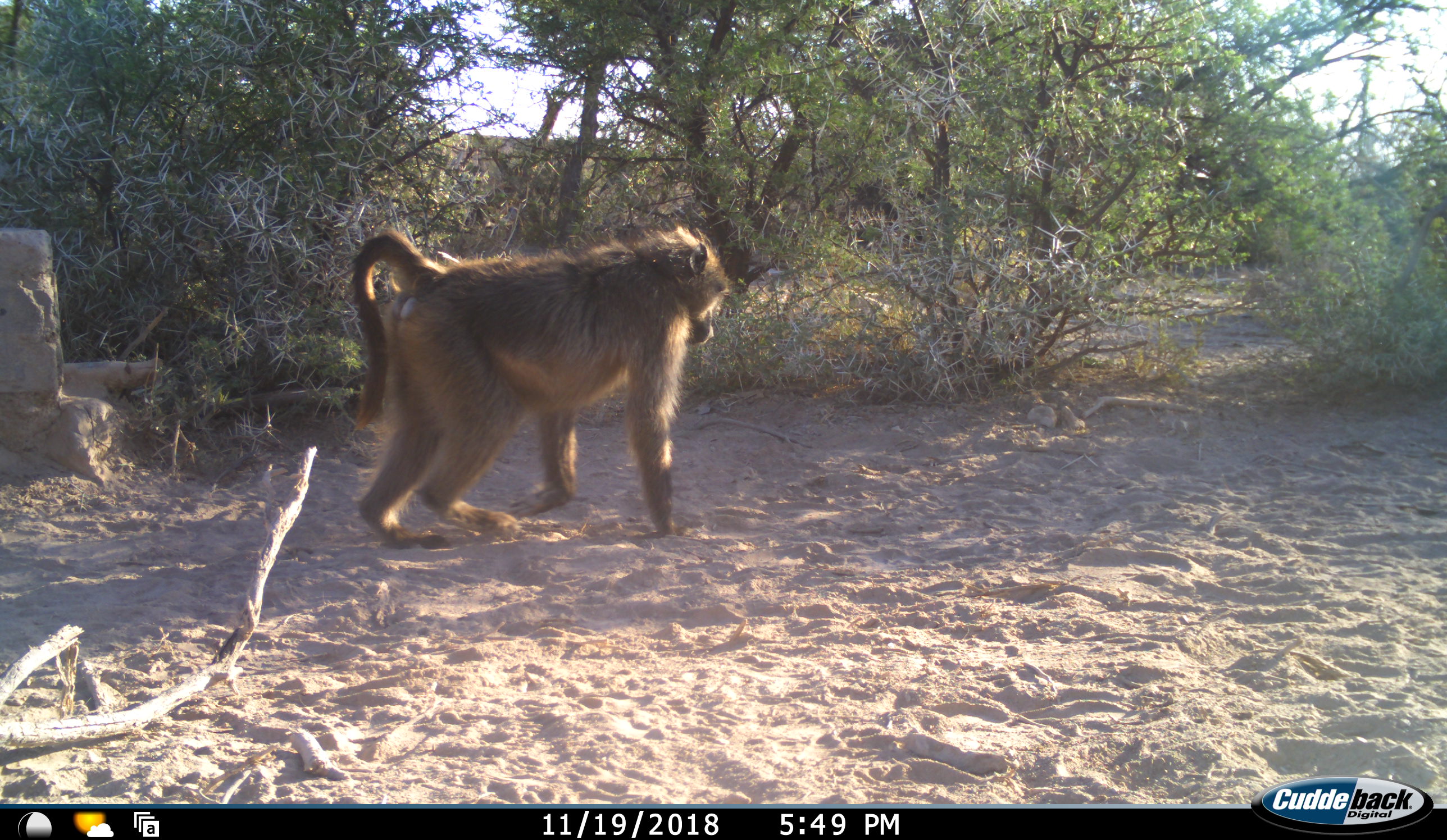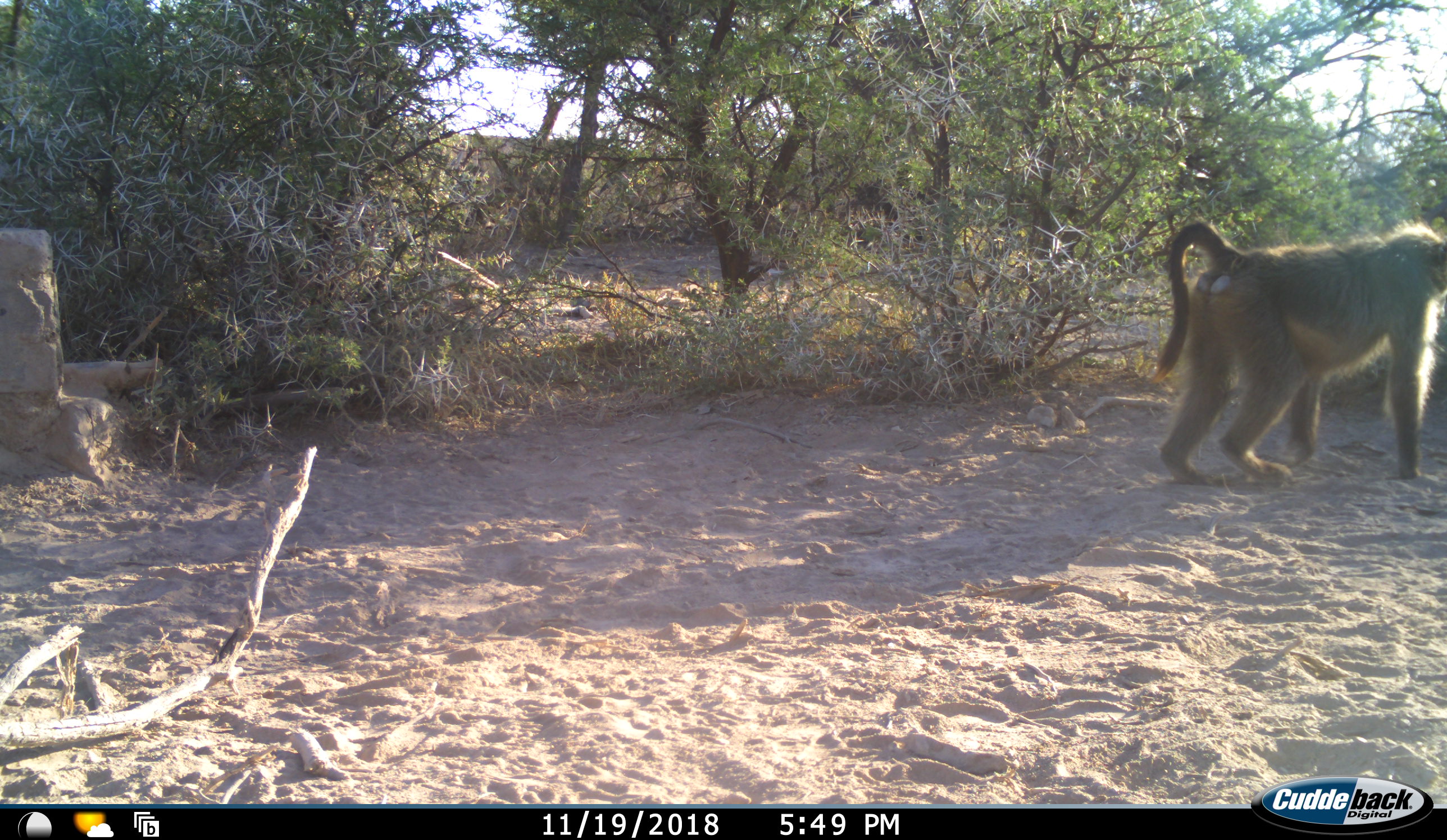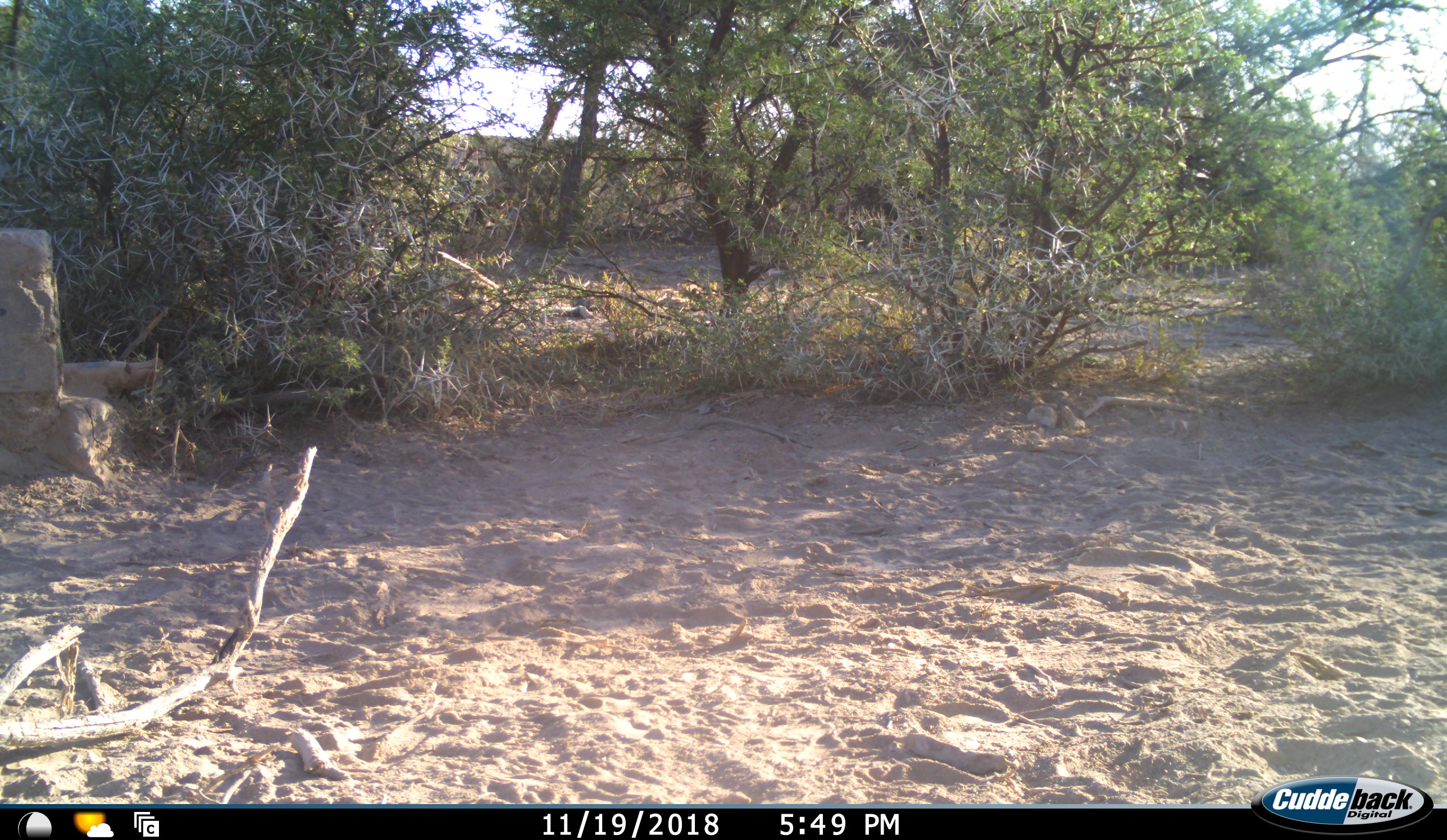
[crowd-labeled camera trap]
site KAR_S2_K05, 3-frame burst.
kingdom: Animalia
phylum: Chordata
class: Mammalia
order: Primates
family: Cercopithecidae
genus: Papio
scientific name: Papio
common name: baboon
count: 1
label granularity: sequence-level